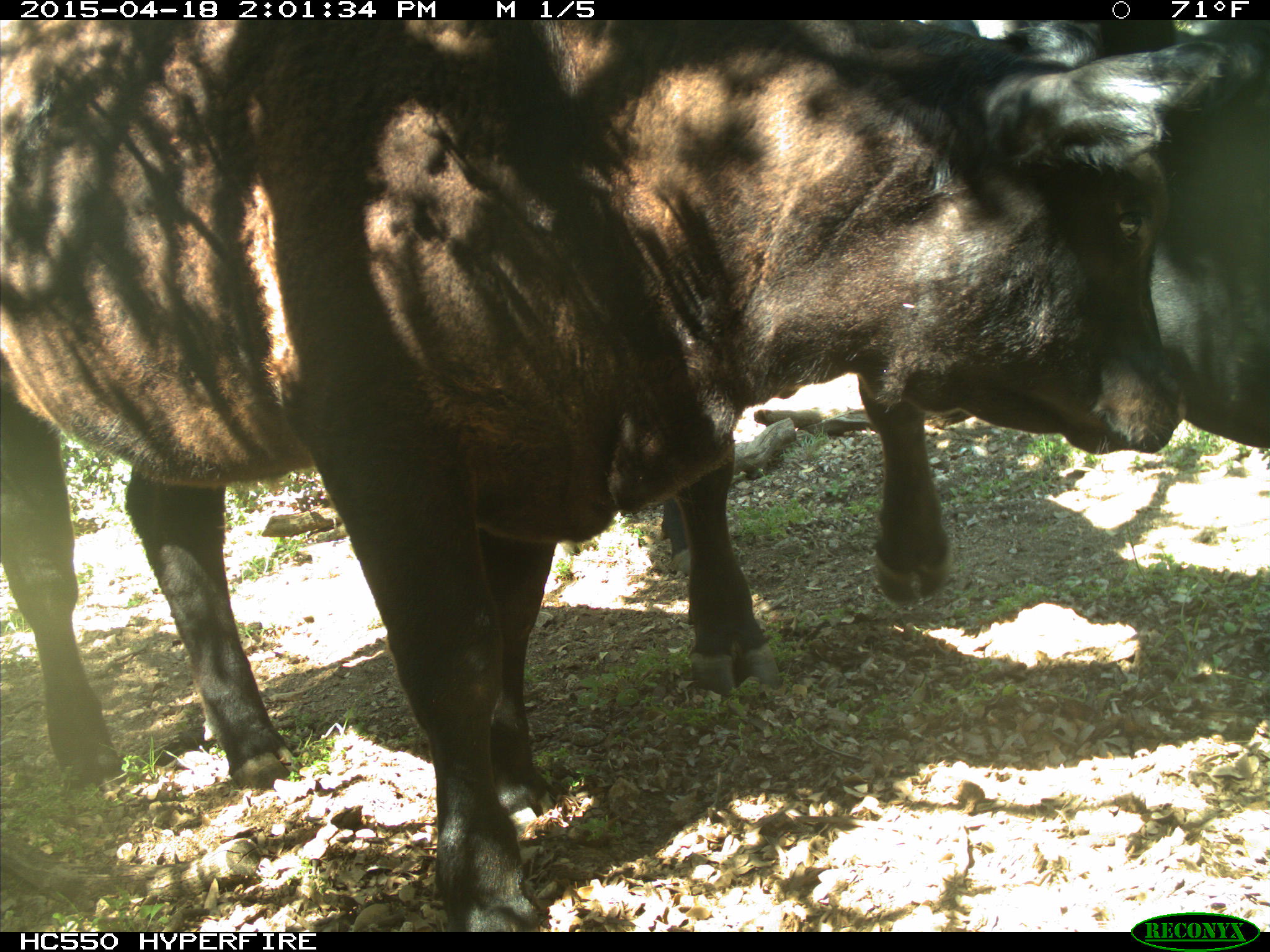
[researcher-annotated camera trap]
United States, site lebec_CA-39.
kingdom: Animalia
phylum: Chordata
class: Mammalia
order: Artiodactyla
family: Bovidae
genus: Bos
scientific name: Bos taurus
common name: domestic cow